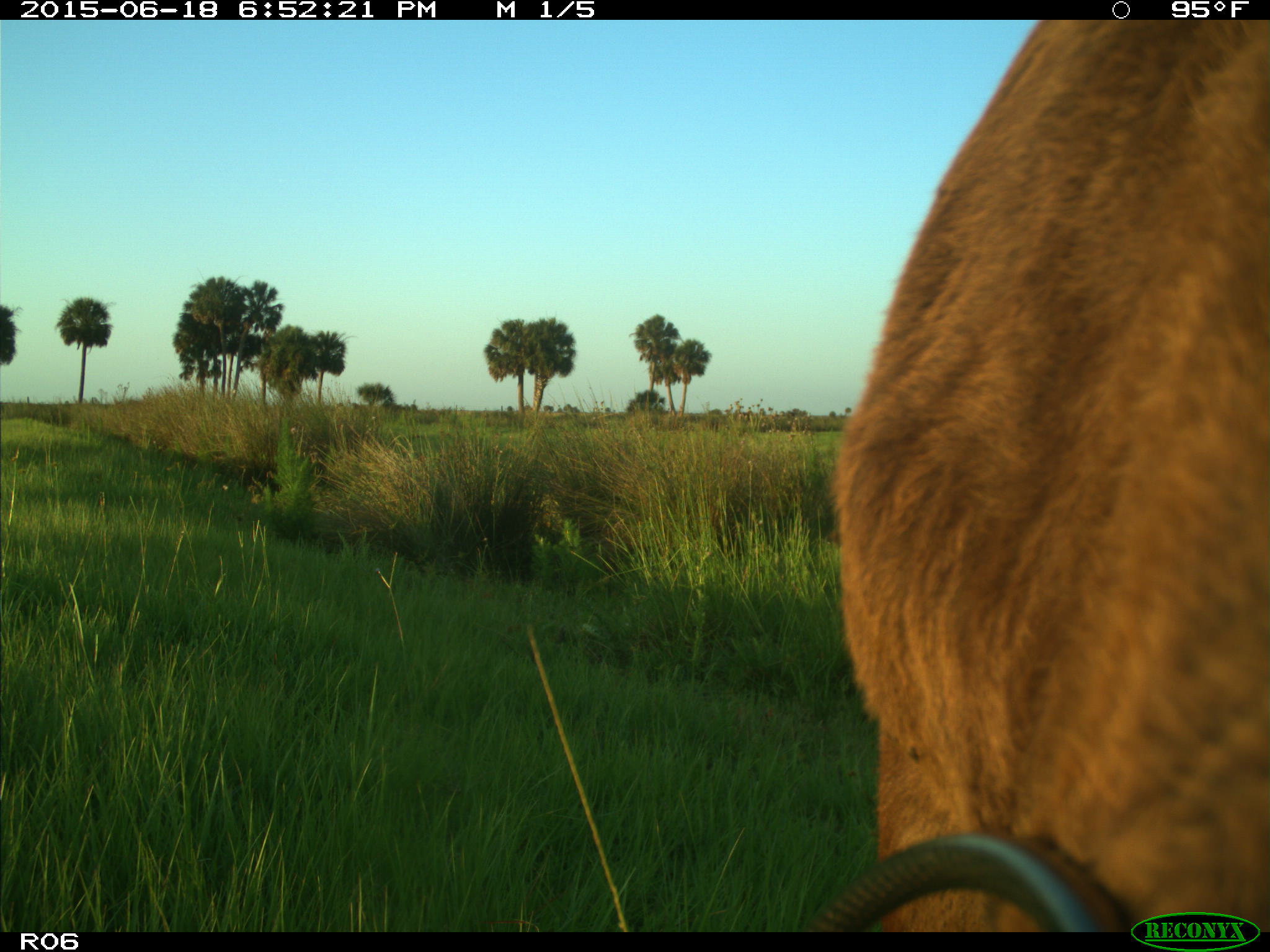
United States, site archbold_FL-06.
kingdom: Animalia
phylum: Chordata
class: Mammalia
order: Artiodactyla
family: Bovidae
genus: Bos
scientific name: Bos taurus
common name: domestic cow